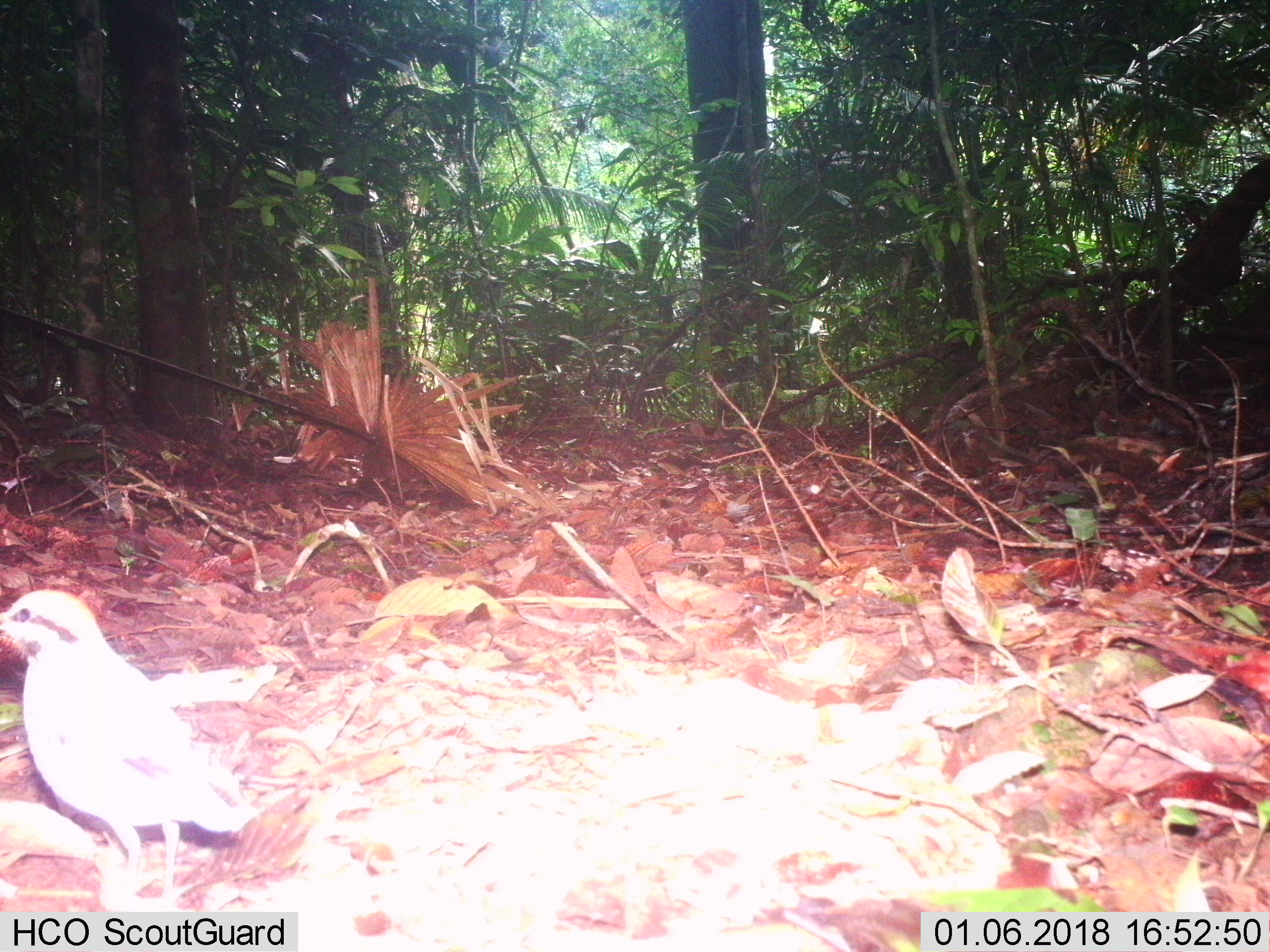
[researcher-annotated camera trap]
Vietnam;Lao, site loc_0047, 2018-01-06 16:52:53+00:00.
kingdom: Animalia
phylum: Chordata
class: Aves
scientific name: Aves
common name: bird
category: unidentified bird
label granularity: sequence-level